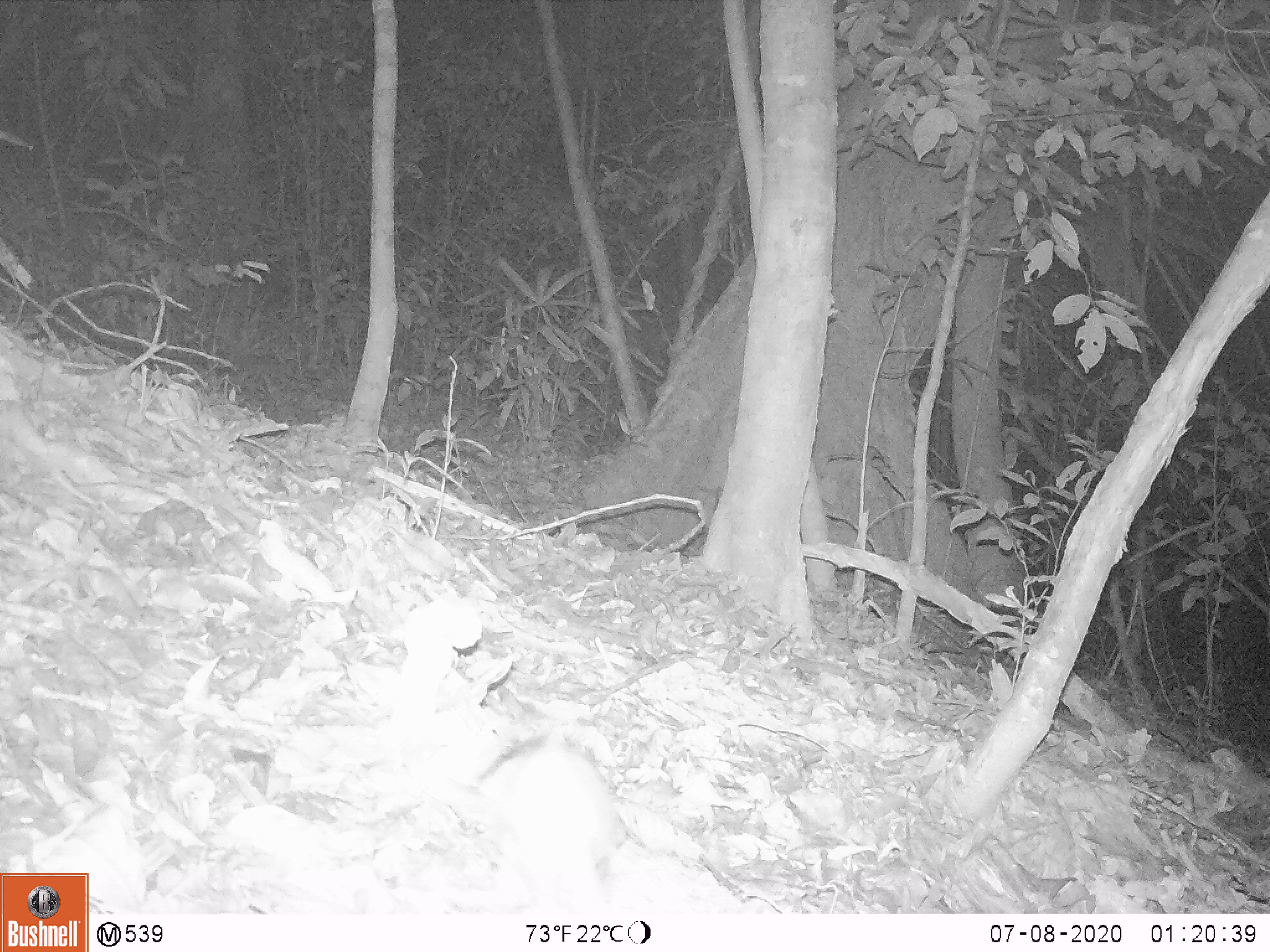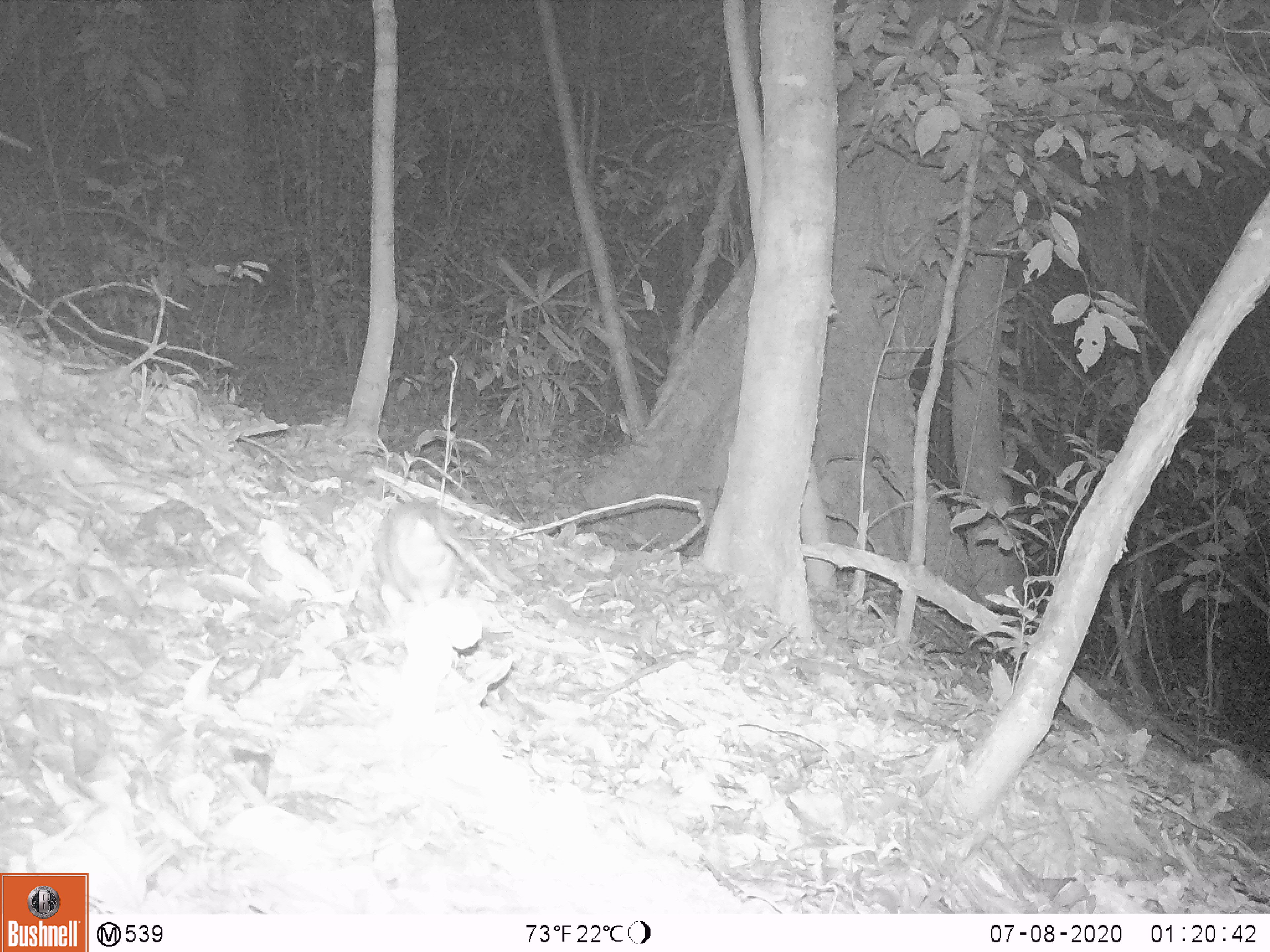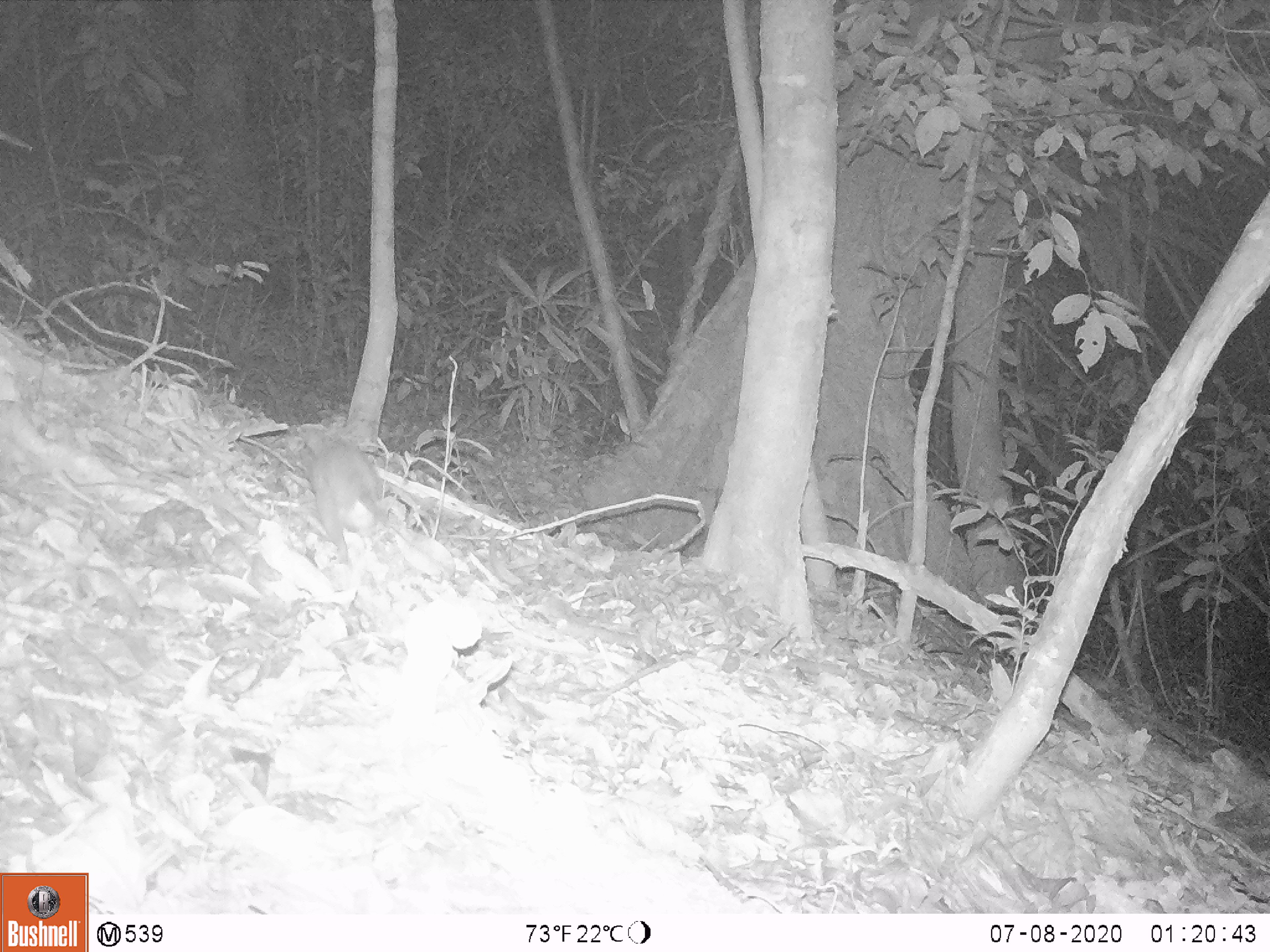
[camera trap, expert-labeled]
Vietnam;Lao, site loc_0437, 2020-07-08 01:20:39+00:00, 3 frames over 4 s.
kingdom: Animalia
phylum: Chordata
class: Mammalia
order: Rodentia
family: Muridae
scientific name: Muridae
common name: old-world mice and rats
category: unidentified murid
Unidentified murid (old-world mice and rats) (Muridae). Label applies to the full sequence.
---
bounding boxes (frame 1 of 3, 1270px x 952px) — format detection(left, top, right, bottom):
unidentified murid: detection(472, 731, 620, 914)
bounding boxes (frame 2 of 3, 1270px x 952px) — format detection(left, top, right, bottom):
unidentified murid: detection(372, 499, 511, 608)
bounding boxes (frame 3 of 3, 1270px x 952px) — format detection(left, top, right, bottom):
unidentified murid: detection(285, 425, 398, 563)